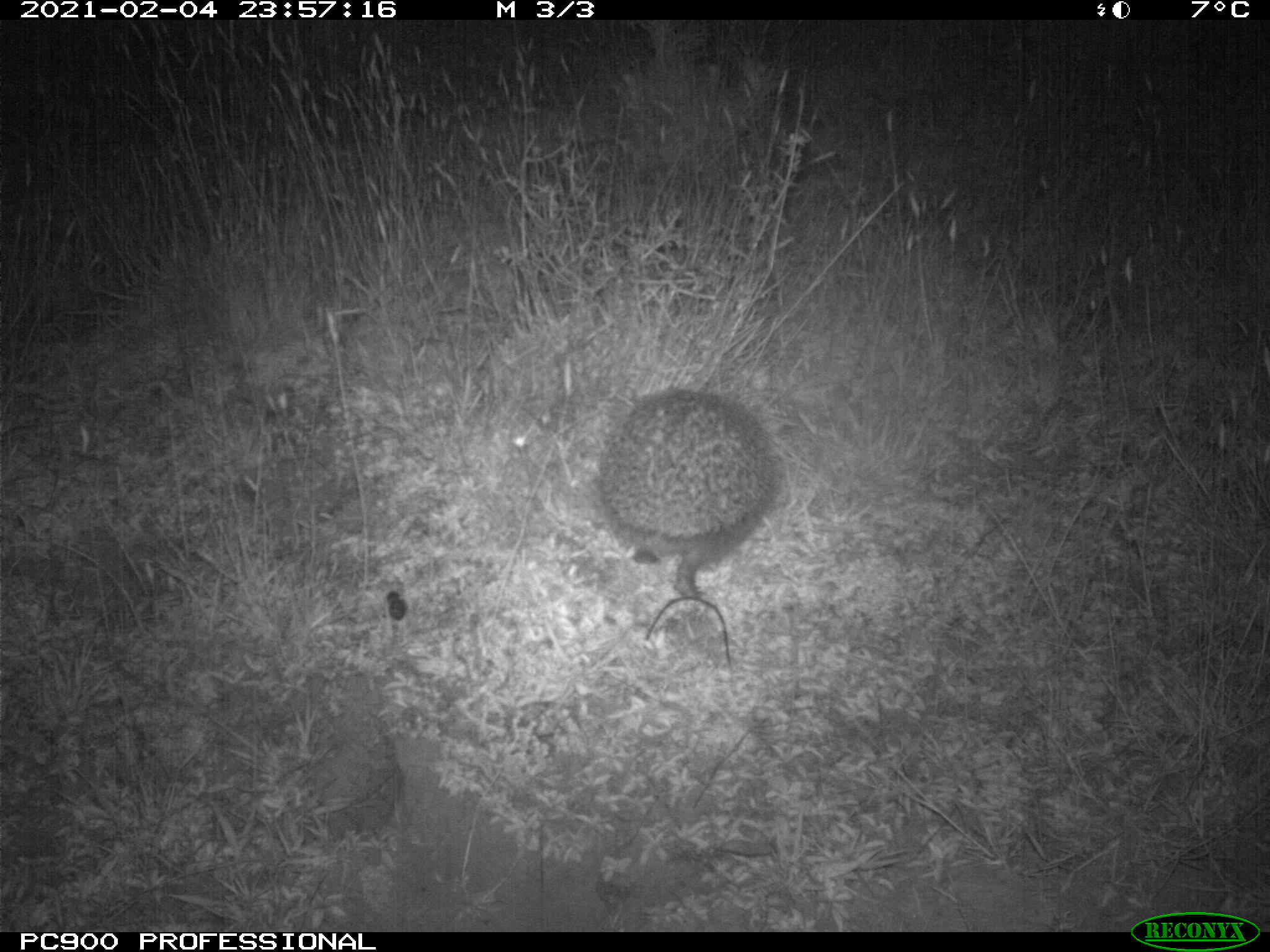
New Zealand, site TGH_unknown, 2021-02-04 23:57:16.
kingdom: Animalia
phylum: Chordata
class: Mammalia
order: Eulipotyphla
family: Erinaceidae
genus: Erinaceus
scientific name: Erinaceus europaeus europaeus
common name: european hedgehog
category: hedgehog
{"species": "hedgehog (european hedgehog) (Erinaceus europaeus europaeus)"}